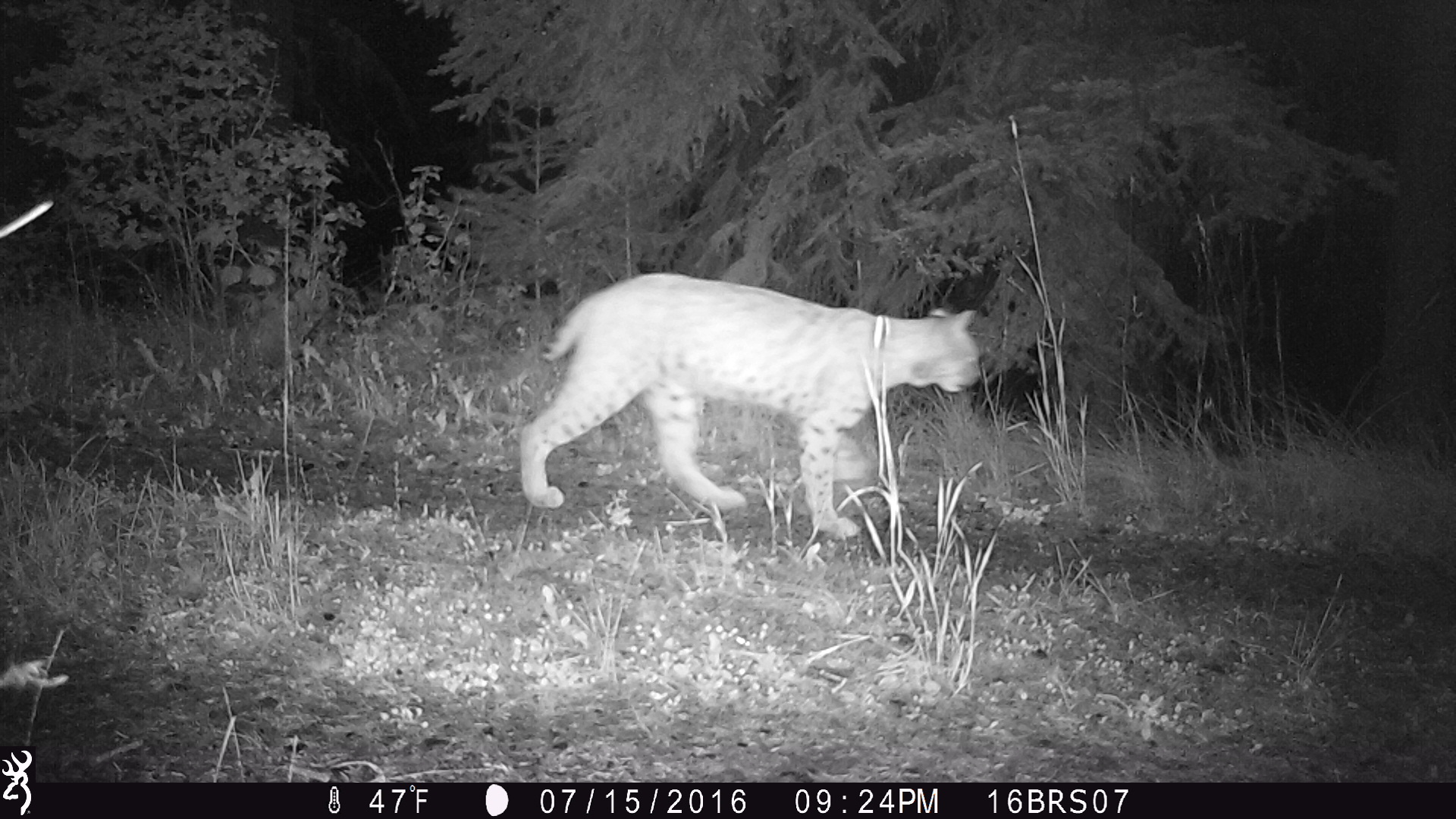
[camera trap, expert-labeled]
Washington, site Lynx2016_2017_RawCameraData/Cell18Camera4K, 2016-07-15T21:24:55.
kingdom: Animalia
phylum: Chordata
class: Mammalia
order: Carnivora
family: Felidae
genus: Lynx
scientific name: Lynx rufus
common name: bobcat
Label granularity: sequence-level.